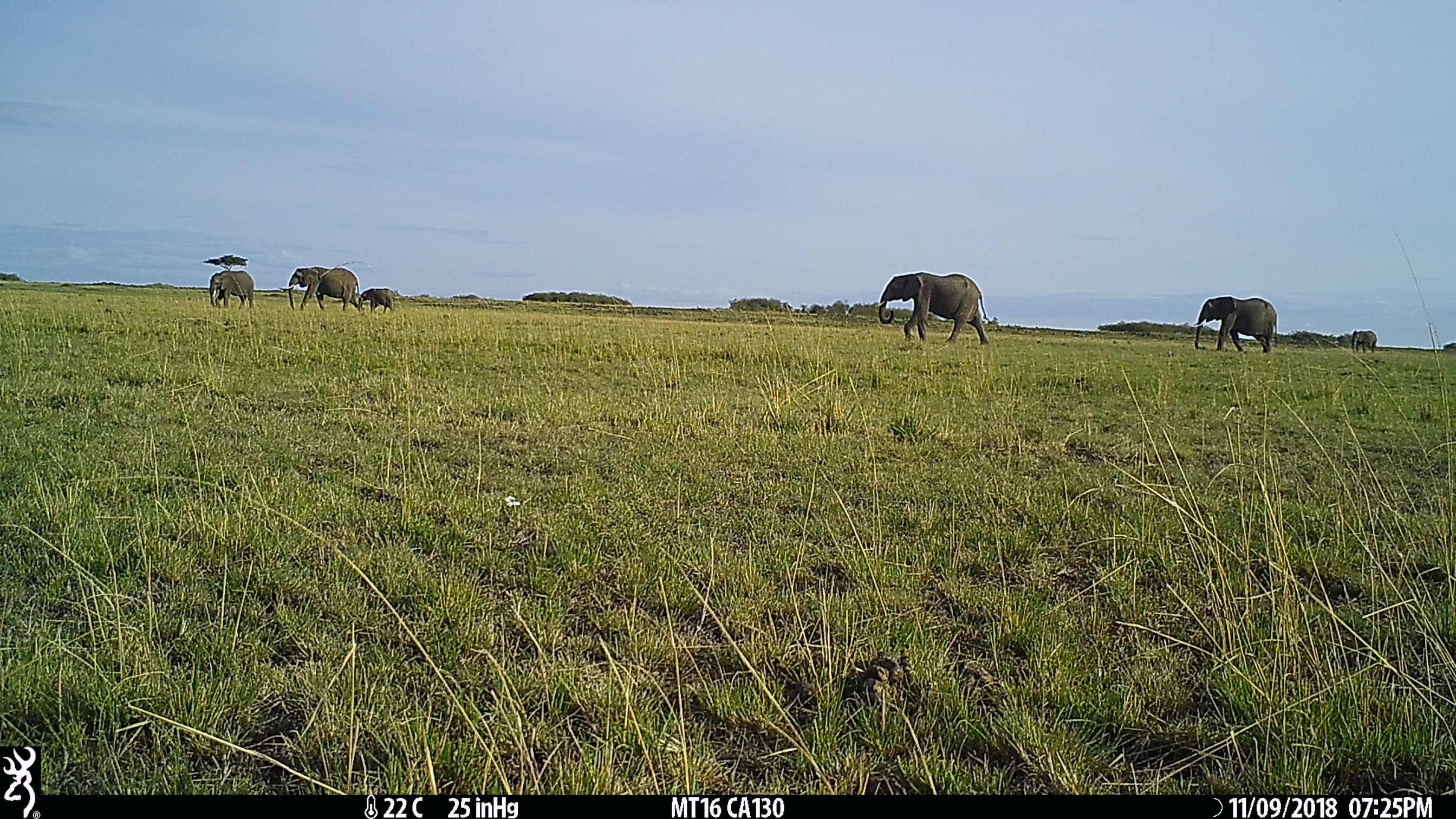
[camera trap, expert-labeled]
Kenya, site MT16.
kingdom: Animalia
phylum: Chordata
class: Mammalia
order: Proboscidea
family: Elephantidae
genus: Loxodonta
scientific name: Loxodonta africana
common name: elephant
Elephant (Loxodonta africana).